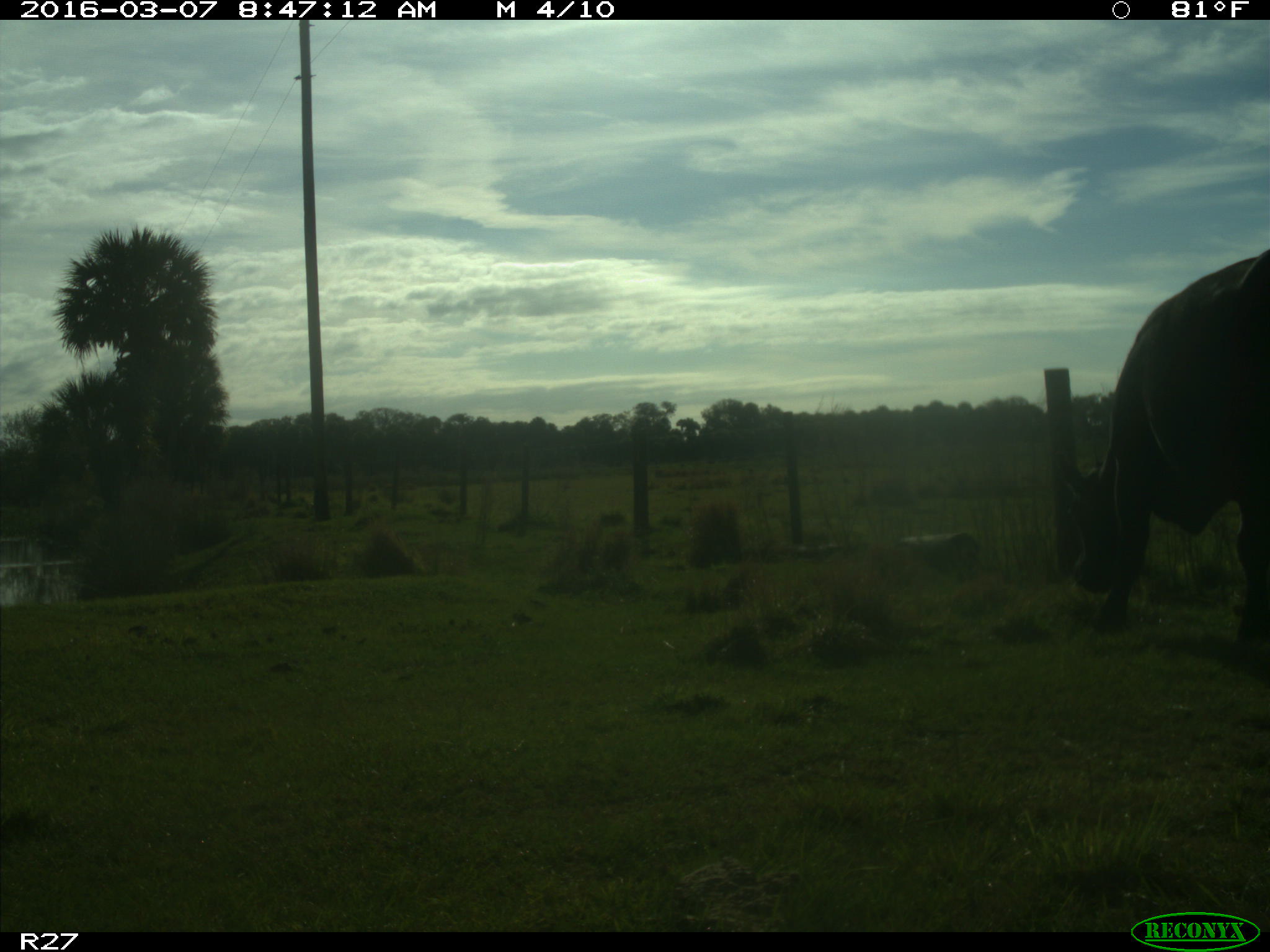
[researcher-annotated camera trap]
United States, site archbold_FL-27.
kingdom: Animalia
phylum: Chordata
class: Mammalia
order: Artiodactyla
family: Bovidae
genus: Bos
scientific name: Bos taurus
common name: domestic cow